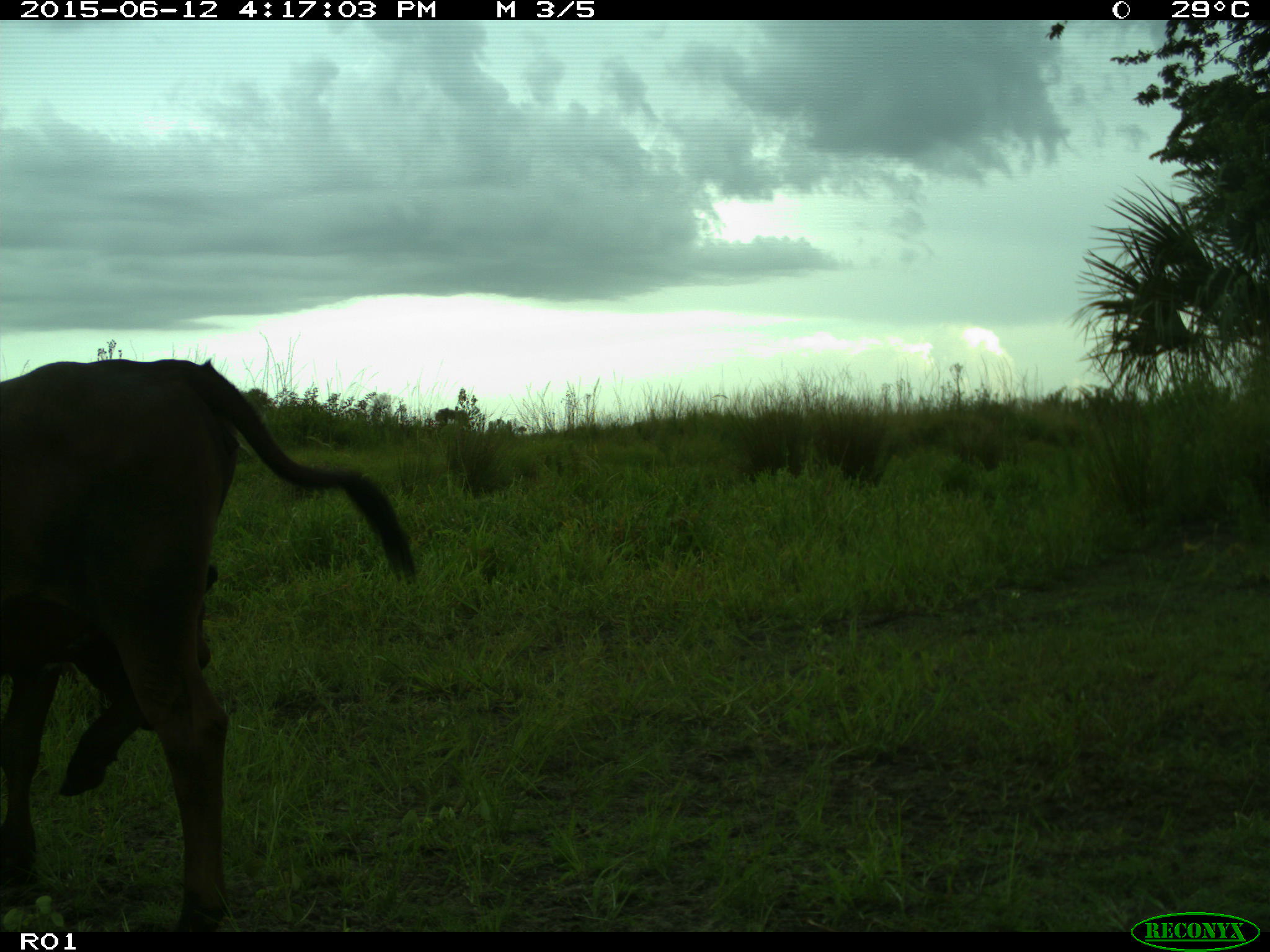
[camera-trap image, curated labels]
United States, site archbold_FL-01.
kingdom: Animalia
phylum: Chordata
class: Mammalia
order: Artiodactyla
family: Bovidae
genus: Bos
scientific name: Bos taurus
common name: domestic cow